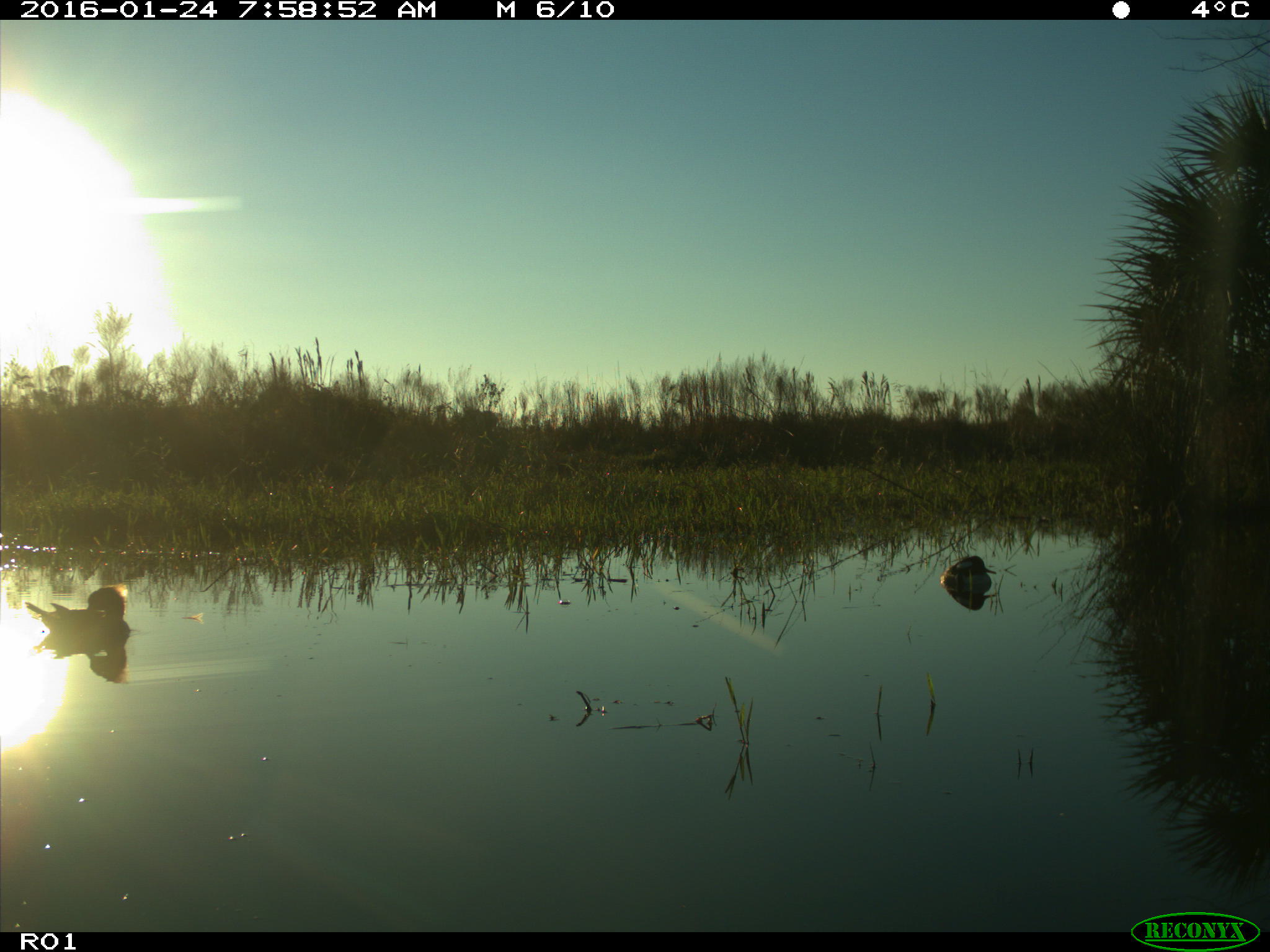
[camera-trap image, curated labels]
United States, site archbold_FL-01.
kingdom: Animalia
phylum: Chordata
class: Aves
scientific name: Aves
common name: birds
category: unidentified bird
Unidentified bird (birds) (Aves).